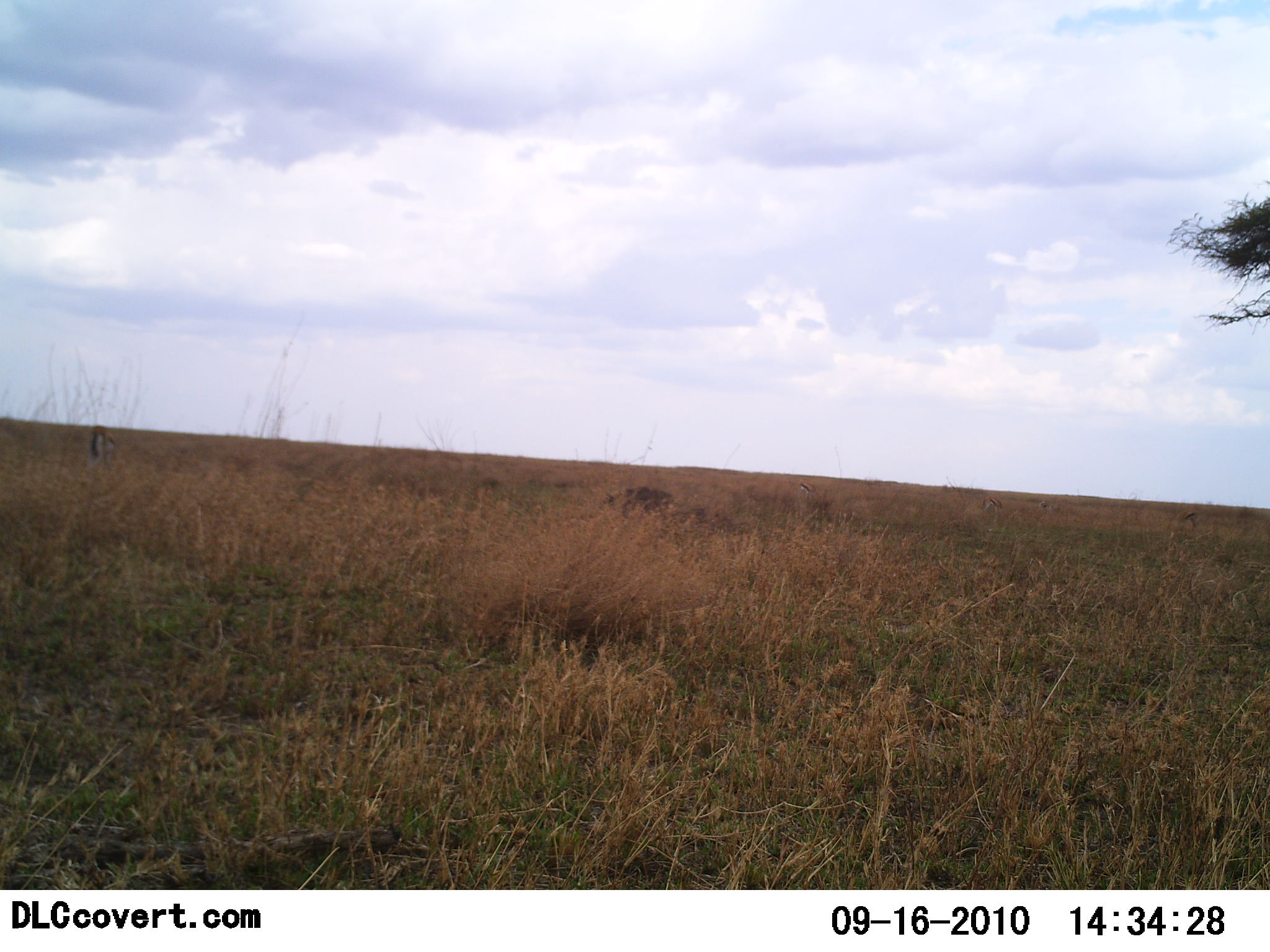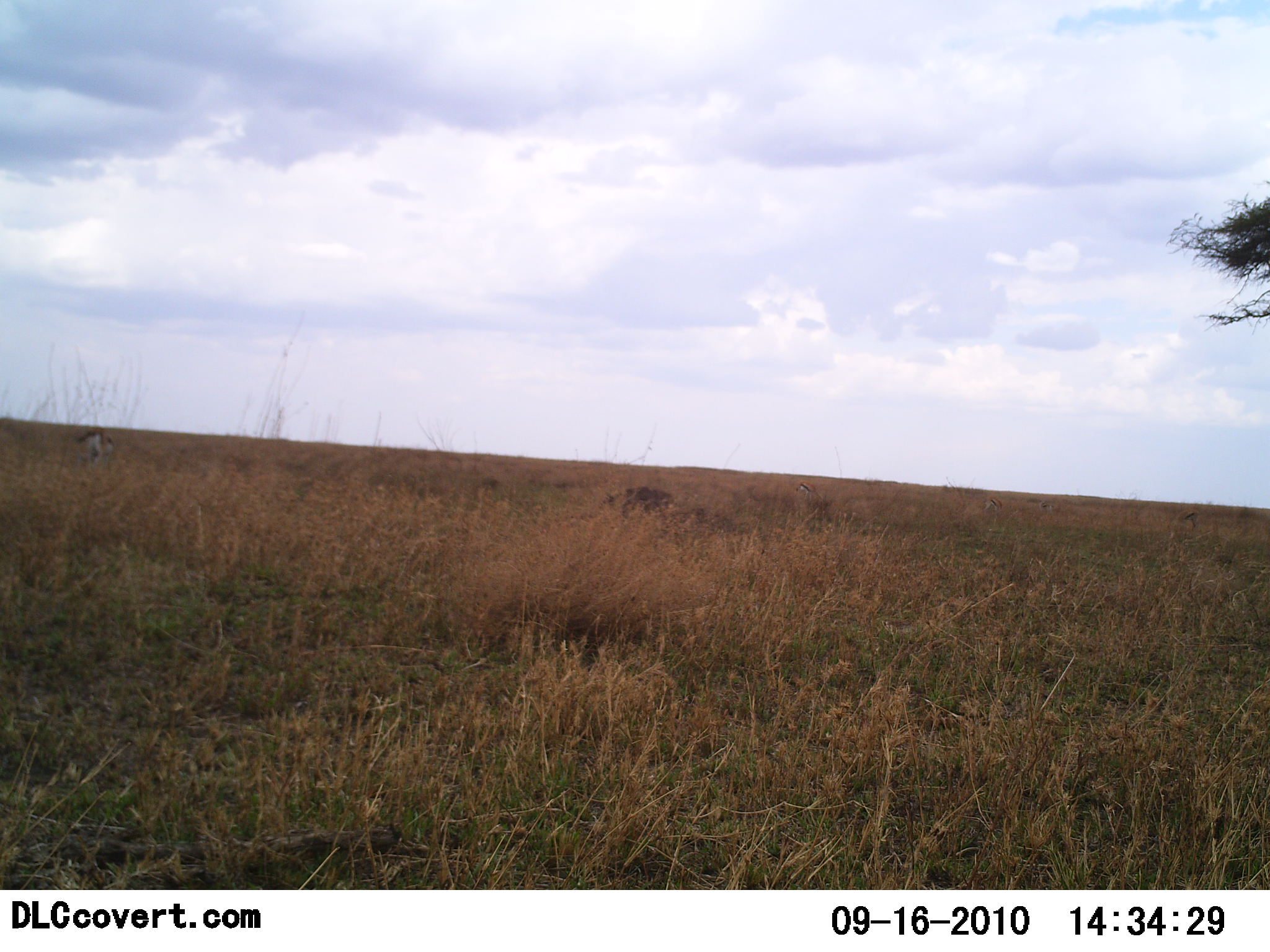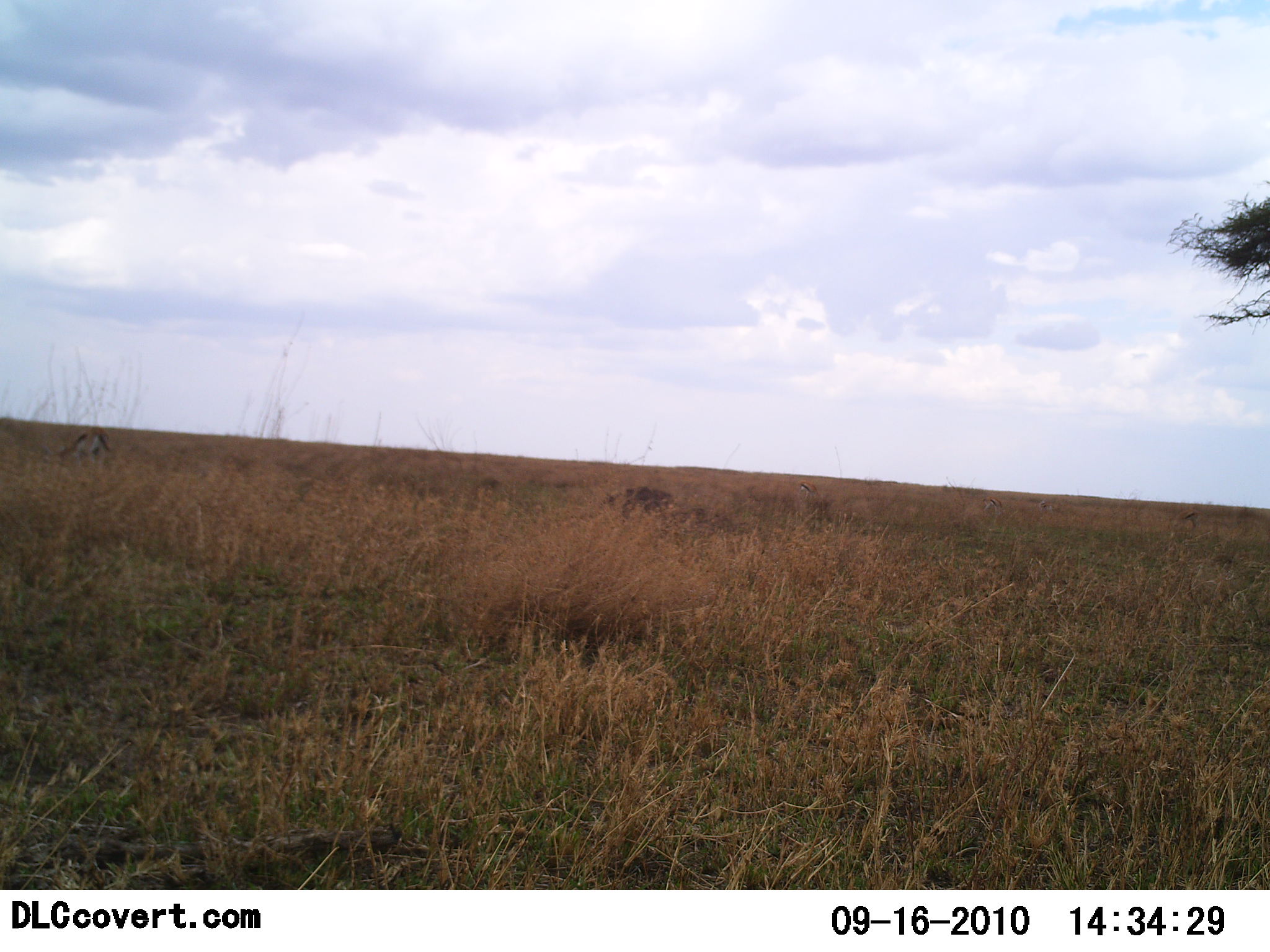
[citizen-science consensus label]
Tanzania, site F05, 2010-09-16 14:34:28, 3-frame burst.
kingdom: Animalia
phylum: Chordata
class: Mammalia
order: Artiodactyla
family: Bovidae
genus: Eudorcas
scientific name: Eudorcas thomsonii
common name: thomson's gazelle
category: gazellethomsons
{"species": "gazellethomsons (thomson's gazelle) (Eudorcas thomsonii)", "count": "1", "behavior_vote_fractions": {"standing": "56%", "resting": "0%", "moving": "11%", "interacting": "0%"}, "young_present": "0%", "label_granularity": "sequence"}